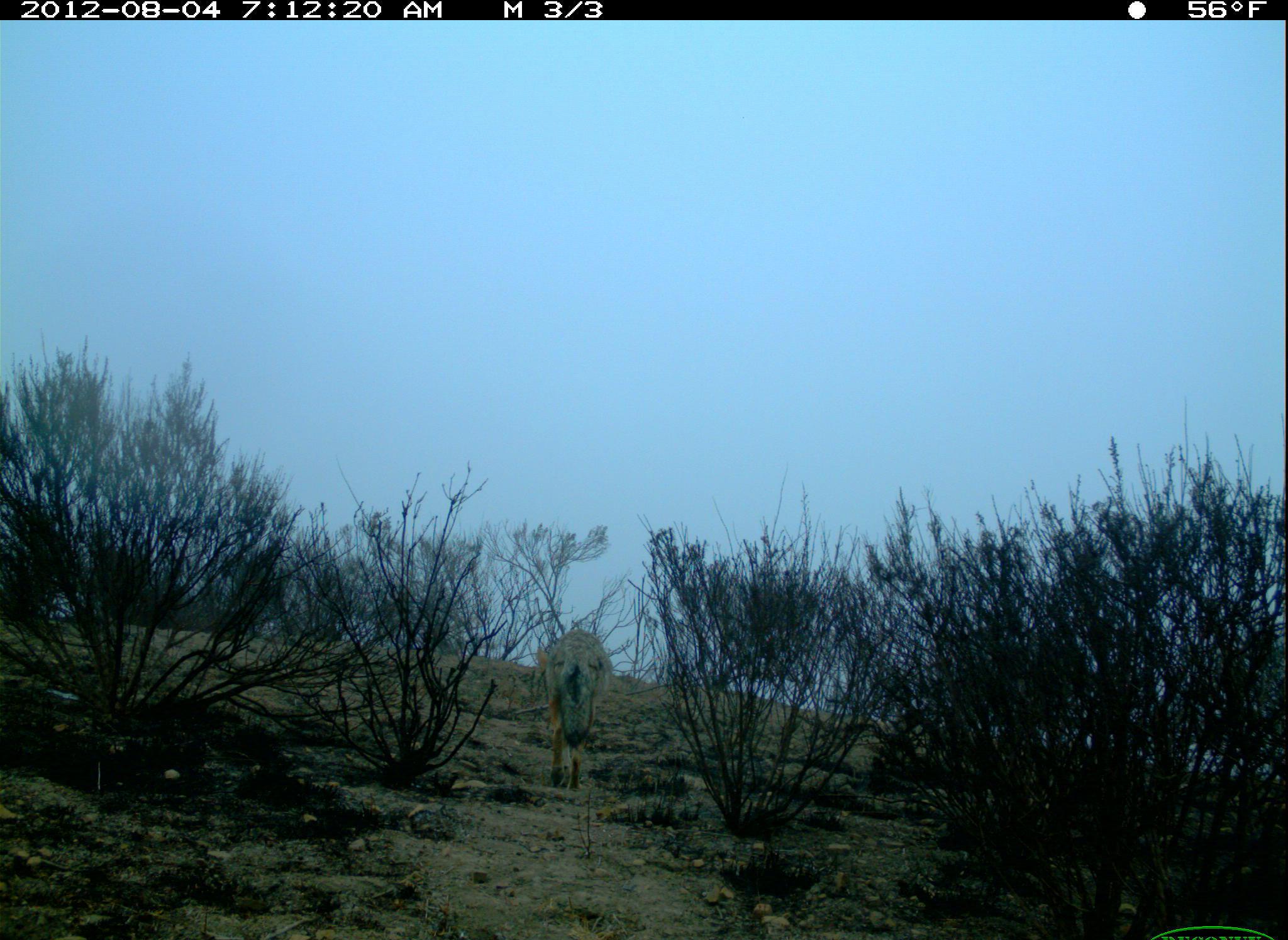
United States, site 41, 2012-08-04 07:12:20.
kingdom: Animalia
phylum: Chordata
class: Mammalia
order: Carnivora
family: Canidae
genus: Canis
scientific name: Canis latrans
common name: coyote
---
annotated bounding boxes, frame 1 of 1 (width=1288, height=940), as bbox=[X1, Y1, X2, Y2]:
coyote: bbox=[527, 624, 623, 803]